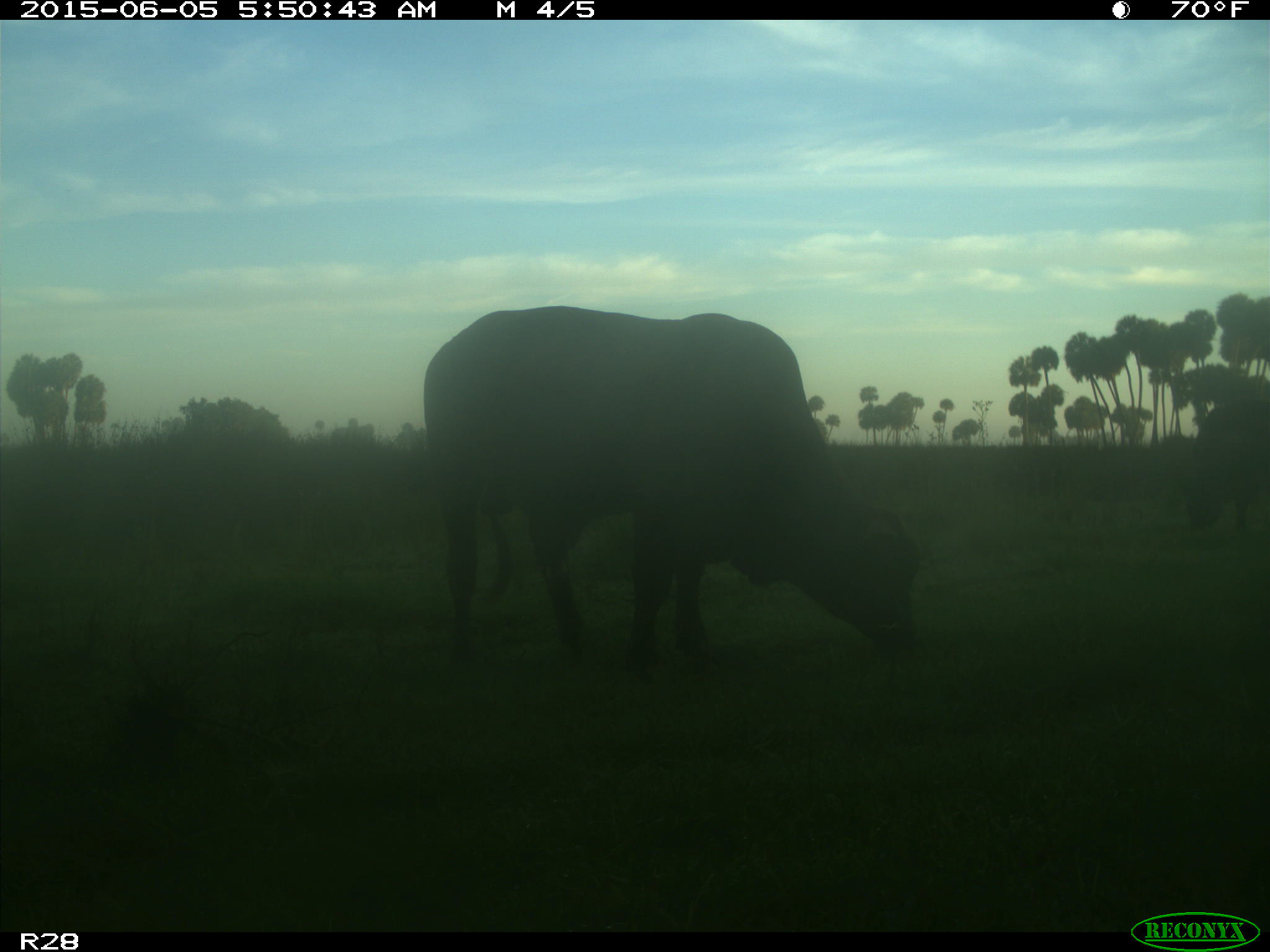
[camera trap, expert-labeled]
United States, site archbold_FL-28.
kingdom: Animalia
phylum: Chordata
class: Mammalia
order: Artiodactyla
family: Bovidae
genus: Bos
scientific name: Bos taurus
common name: domestic cow